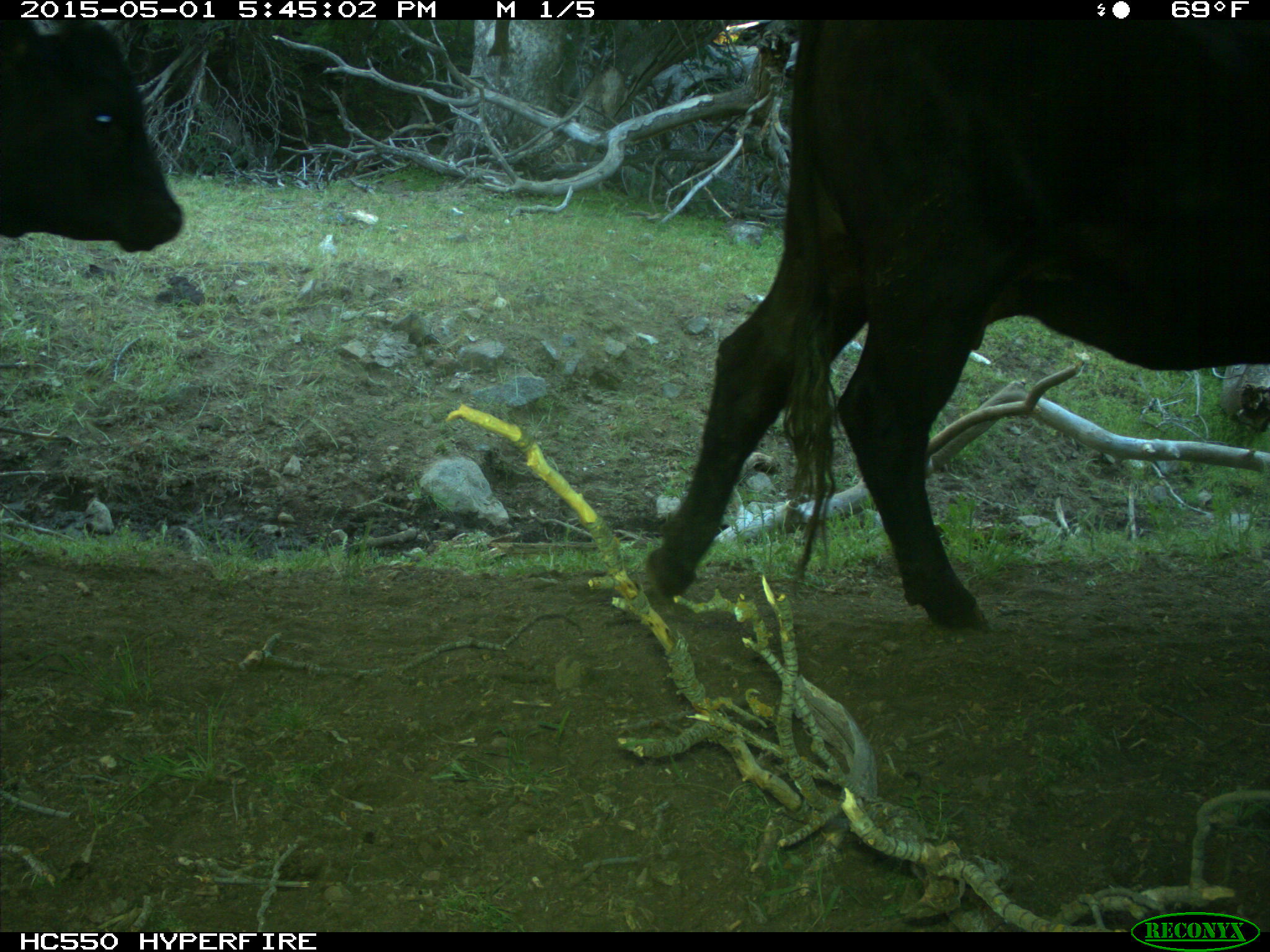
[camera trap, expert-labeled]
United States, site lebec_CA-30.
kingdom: Animalia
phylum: Chordata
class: Mammalia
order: Artiodactyla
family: Bovidae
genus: Bos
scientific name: Bos taurus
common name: domestic cow